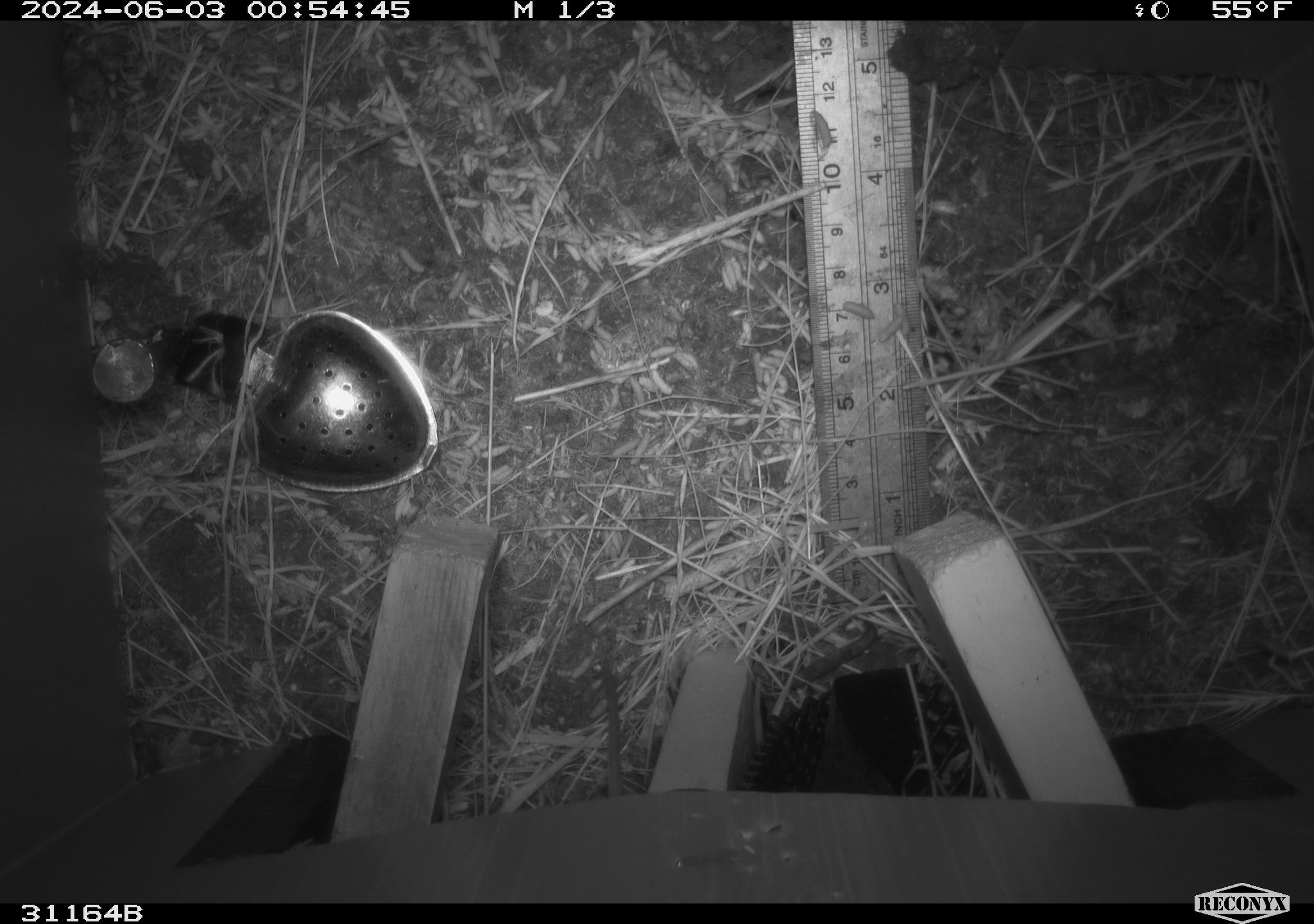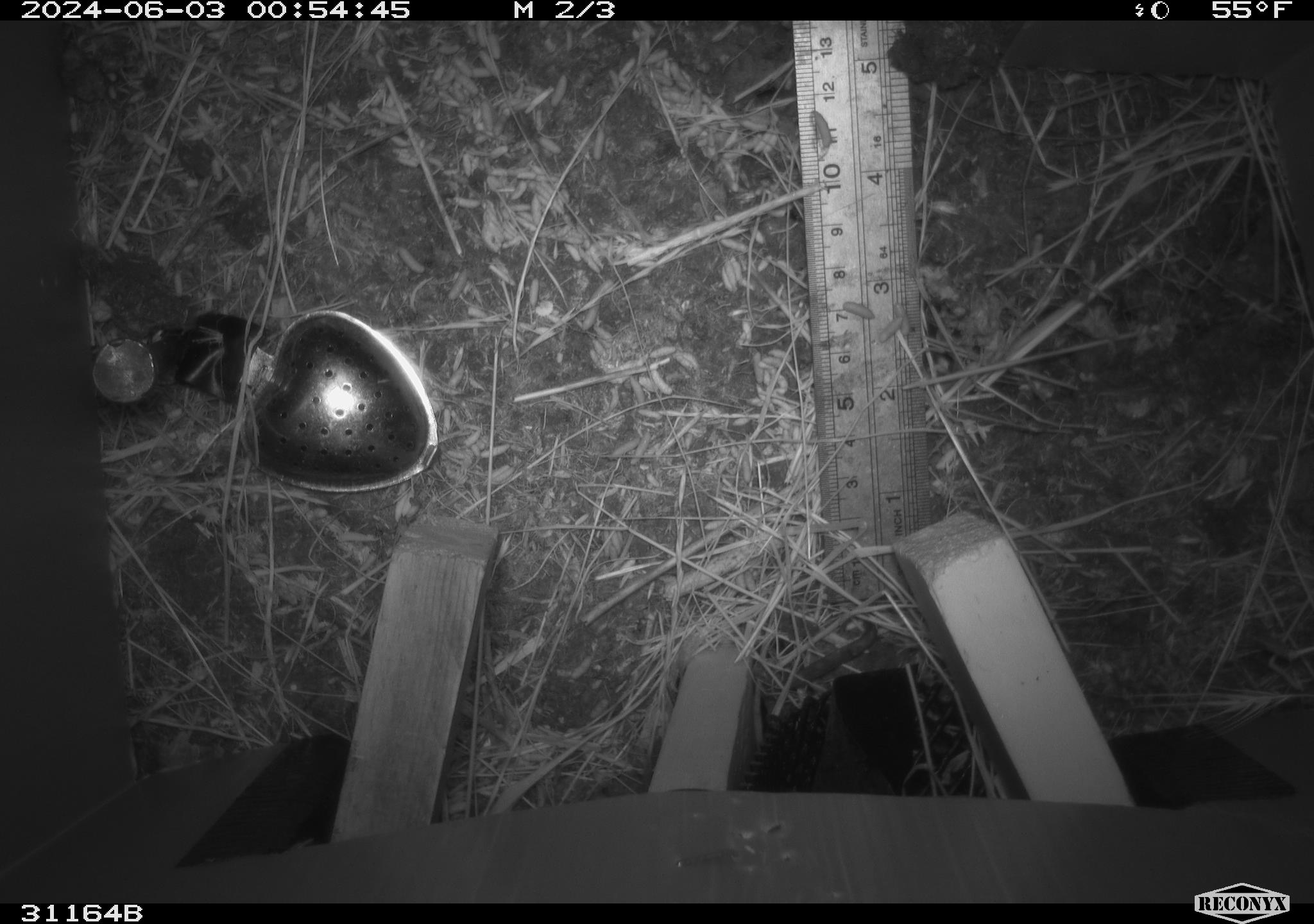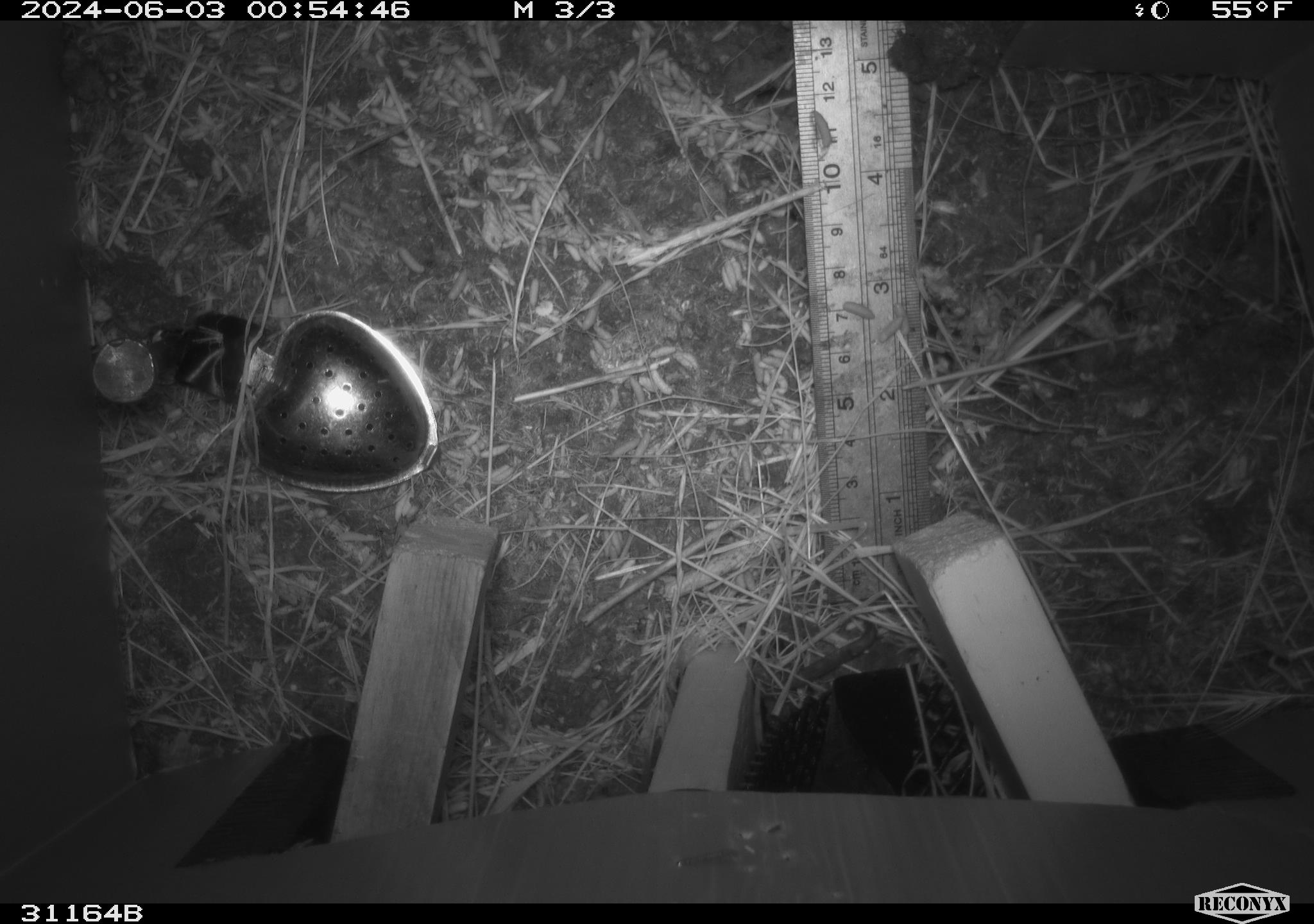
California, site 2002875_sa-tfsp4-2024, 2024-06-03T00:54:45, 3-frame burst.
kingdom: Animalia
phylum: Chordata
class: Mammalia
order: Rodentia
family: Cricetidae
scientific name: Arvicolinae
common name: voles, lemmings, and muskrats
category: arvicolinae subfamily